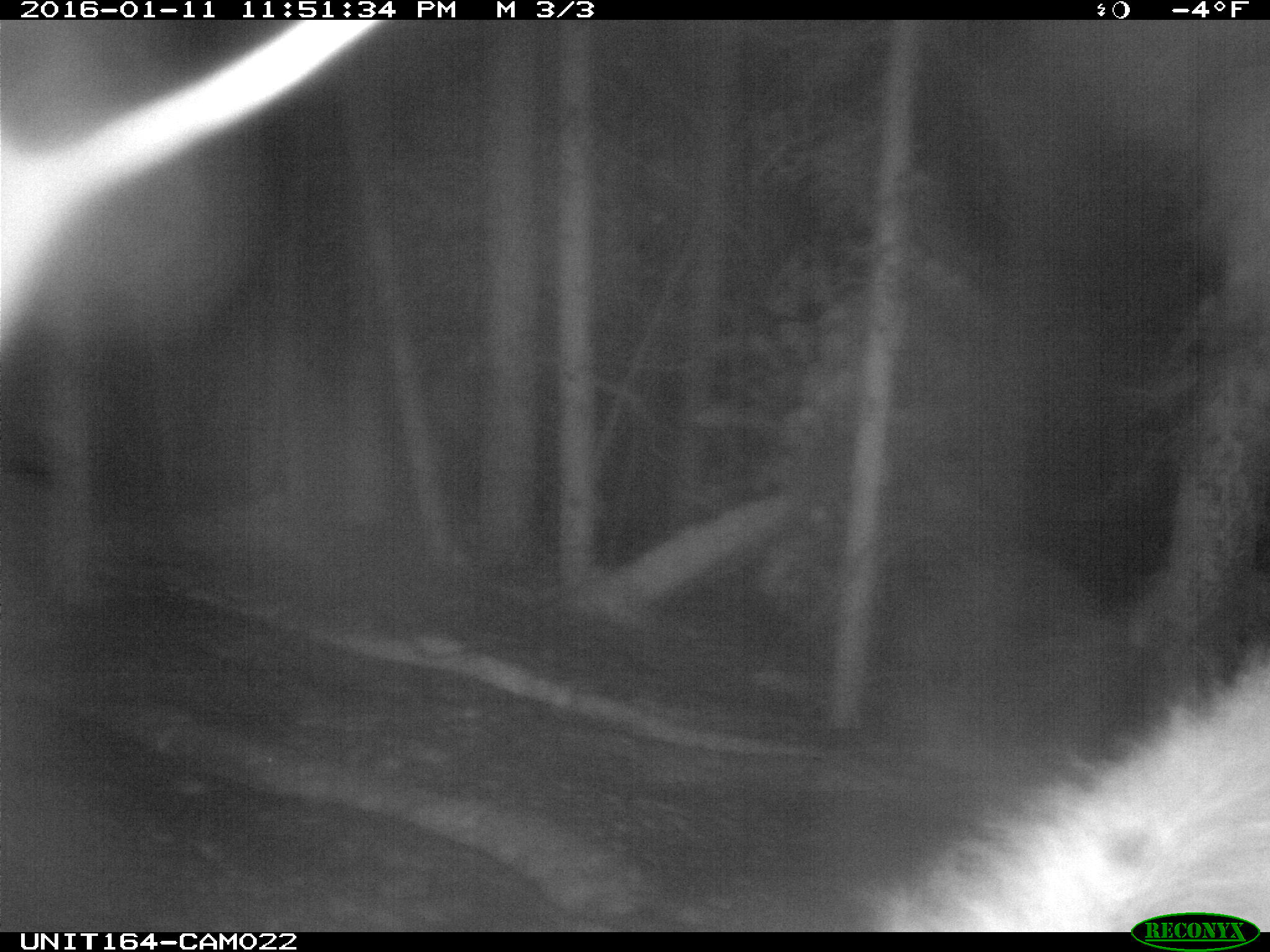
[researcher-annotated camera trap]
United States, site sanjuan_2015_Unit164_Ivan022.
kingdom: Animalia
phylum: Chordata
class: Mammalia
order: Artiodactyla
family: Cervidae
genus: Cervus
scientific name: Cervus elaphus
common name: red deer